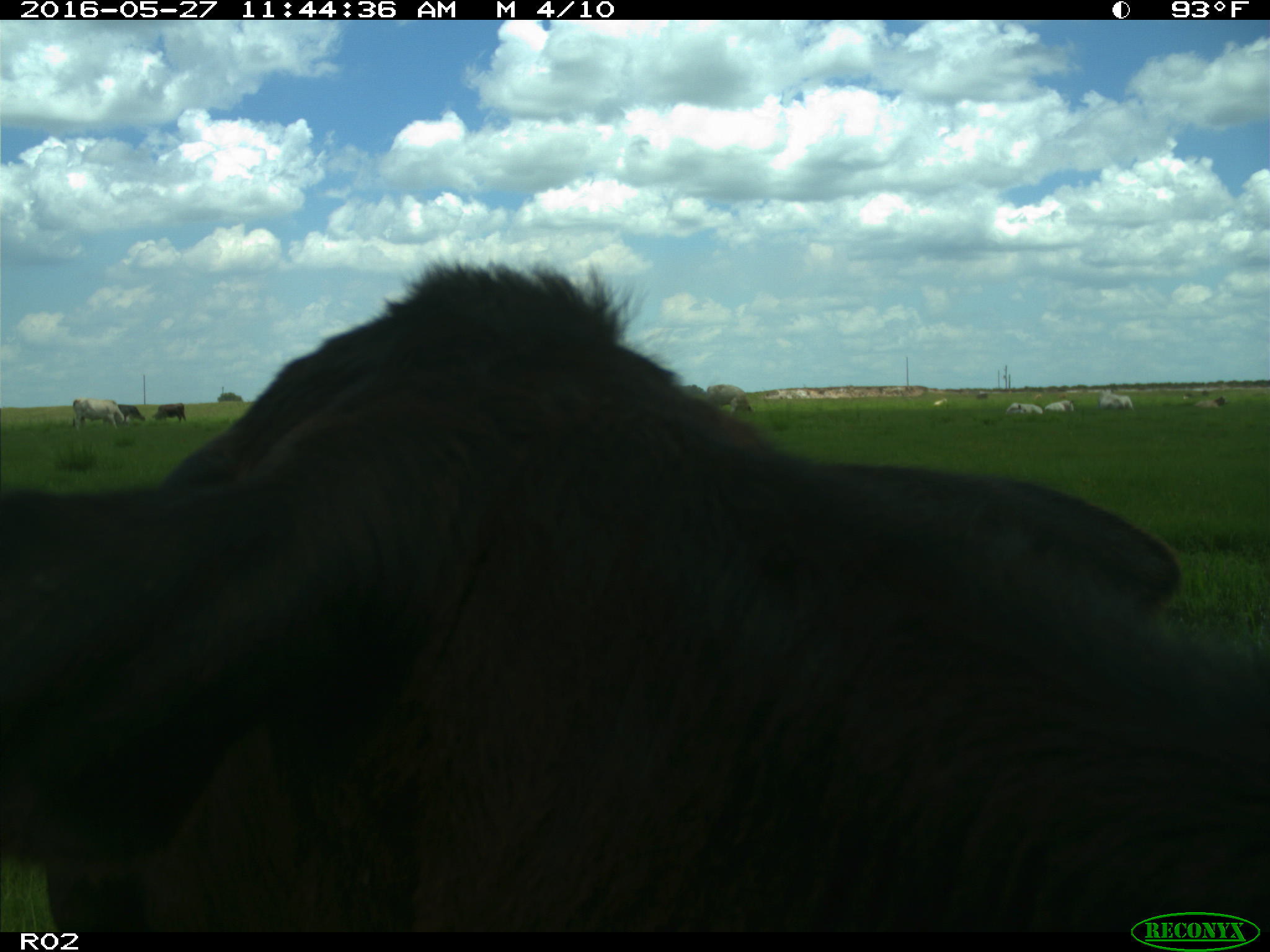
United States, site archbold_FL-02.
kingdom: Animalia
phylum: Chordata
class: Mammalia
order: Artiodactyla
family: Bovidae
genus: Bos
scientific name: Bos taurus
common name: domestic cow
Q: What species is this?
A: Bos taurus (domestic cow).